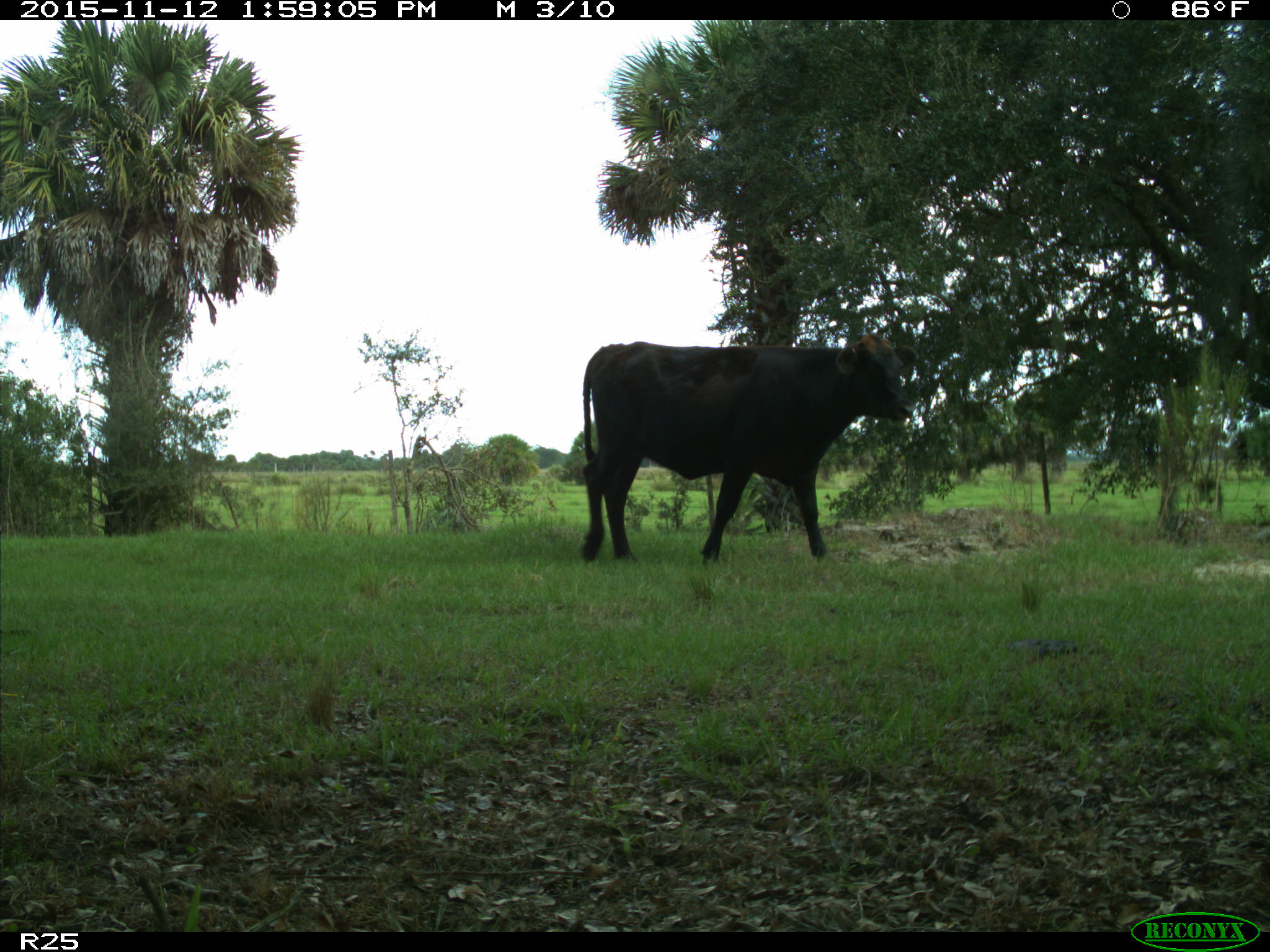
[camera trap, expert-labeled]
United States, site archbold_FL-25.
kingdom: Animalia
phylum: Chordata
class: Mammalia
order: Artiodactyla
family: Bovidae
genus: Bos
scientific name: Bos taurus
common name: domestic cow